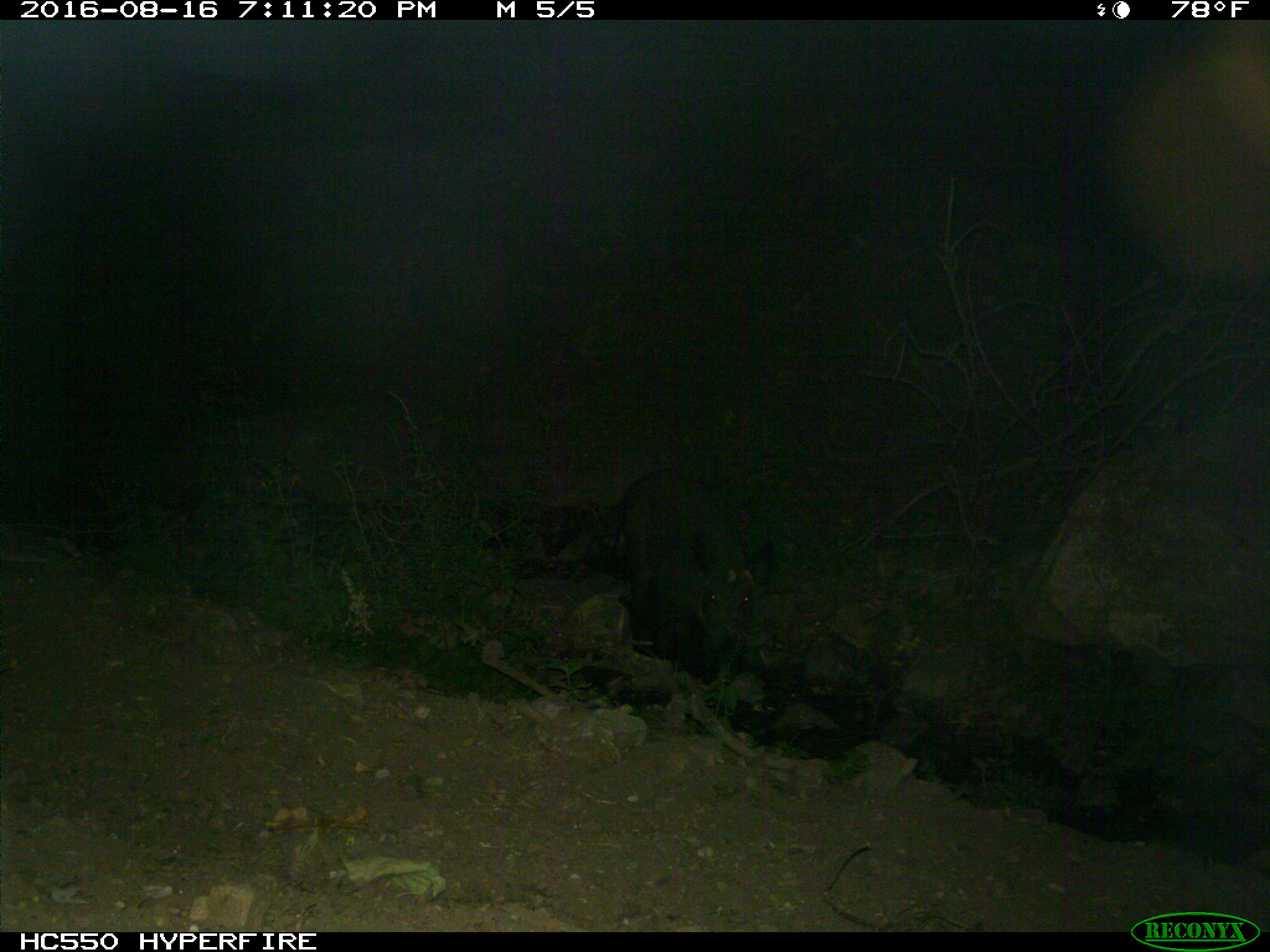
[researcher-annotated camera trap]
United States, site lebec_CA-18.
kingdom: Animalia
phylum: Chordata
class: Mammalia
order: Artiodactyla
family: Suidae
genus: Sus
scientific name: Sus scrofa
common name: wild boar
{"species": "Sus scrofa (wild boar)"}